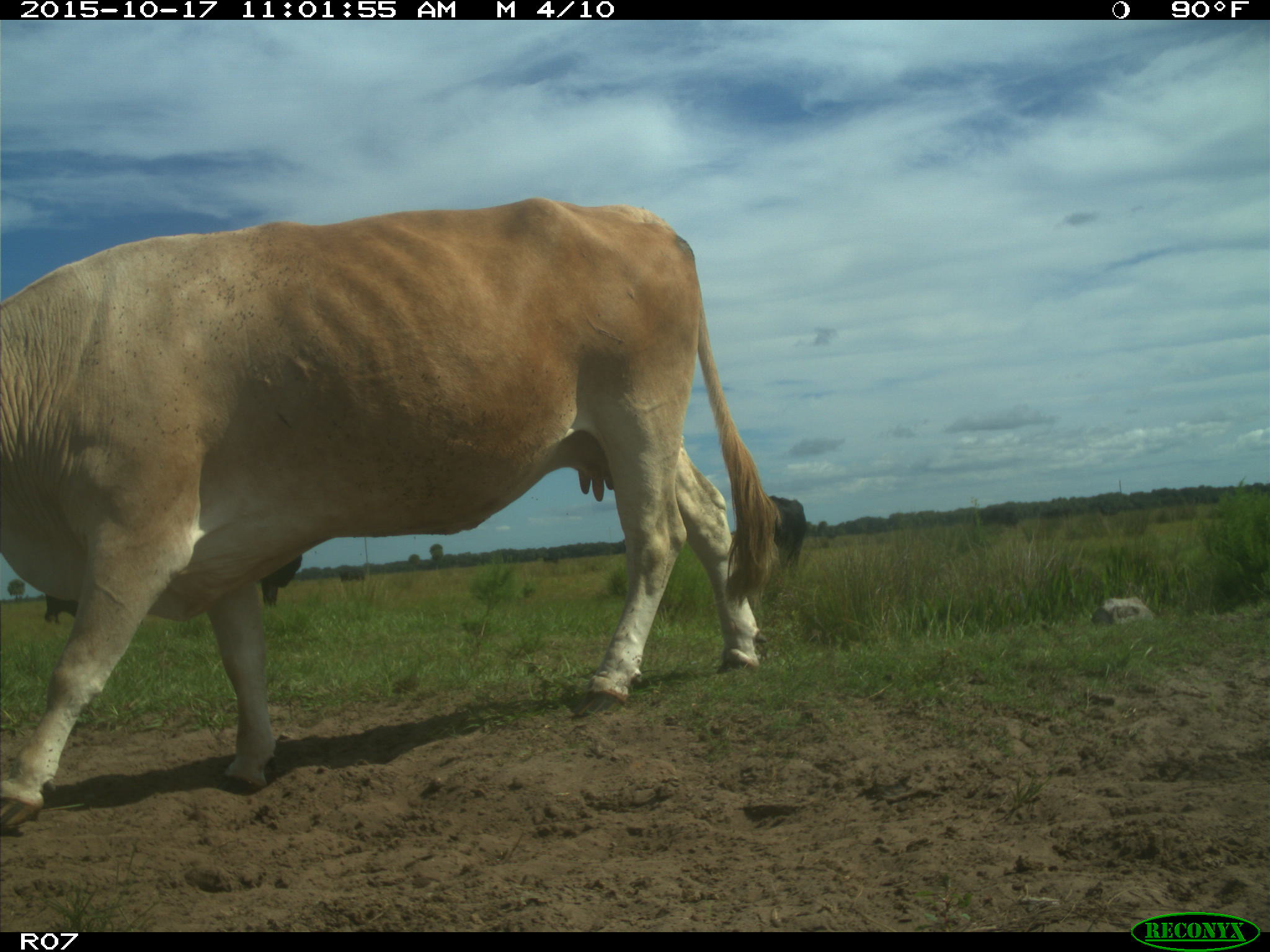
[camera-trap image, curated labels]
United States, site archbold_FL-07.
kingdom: Animalia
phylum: Chordata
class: Mammalia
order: Artiodactyla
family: Bovidae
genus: Bos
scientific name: Bos taurus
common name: domestic cow